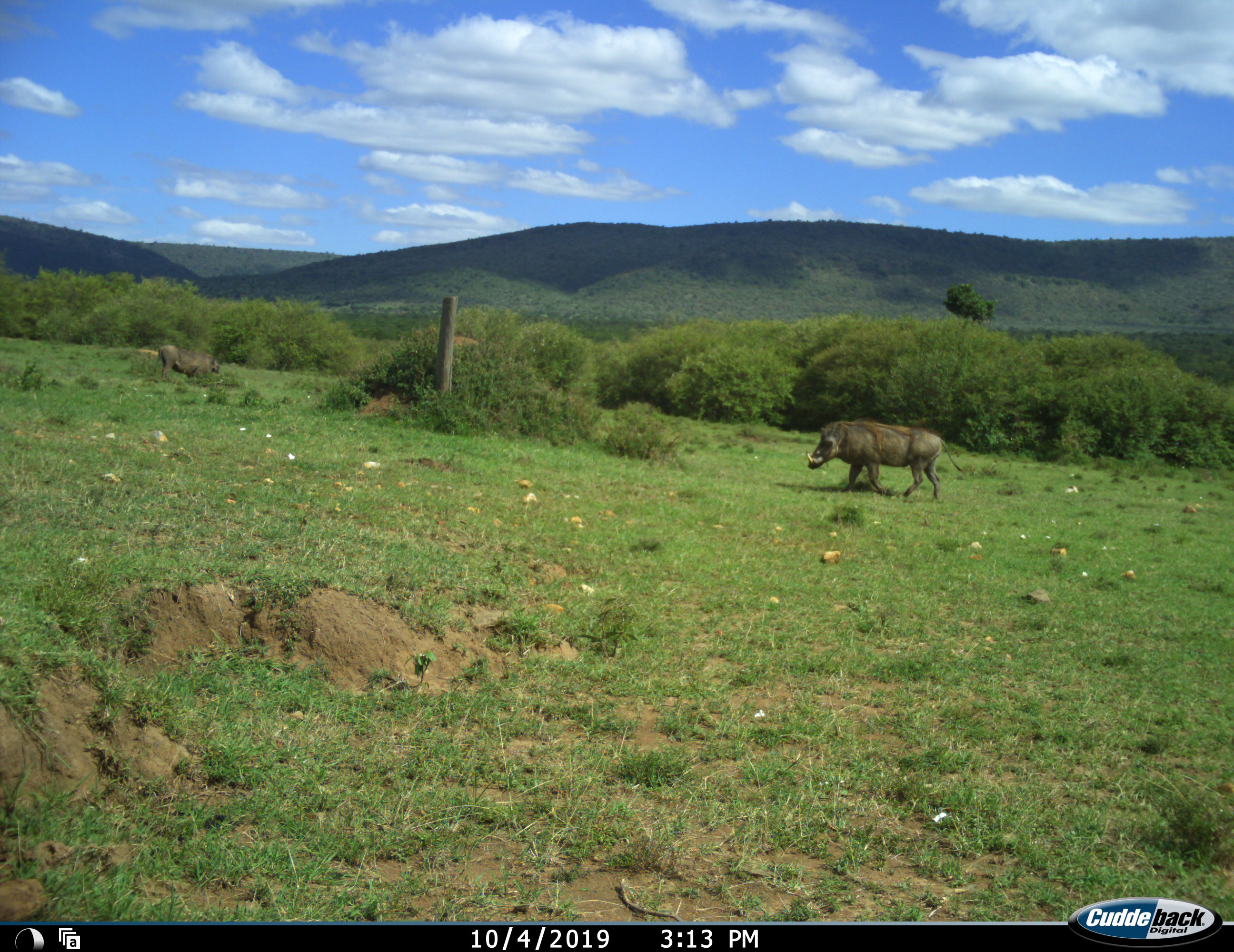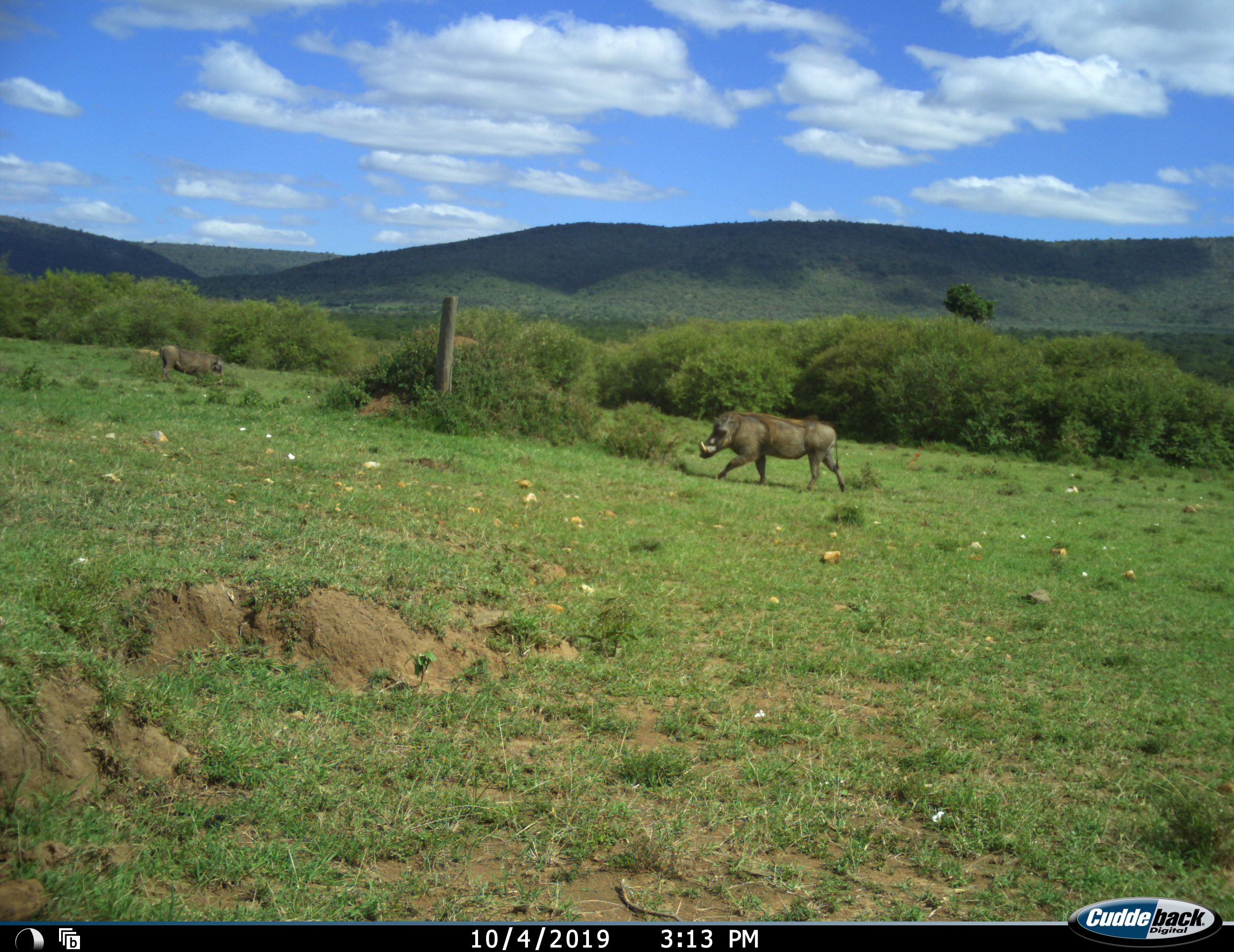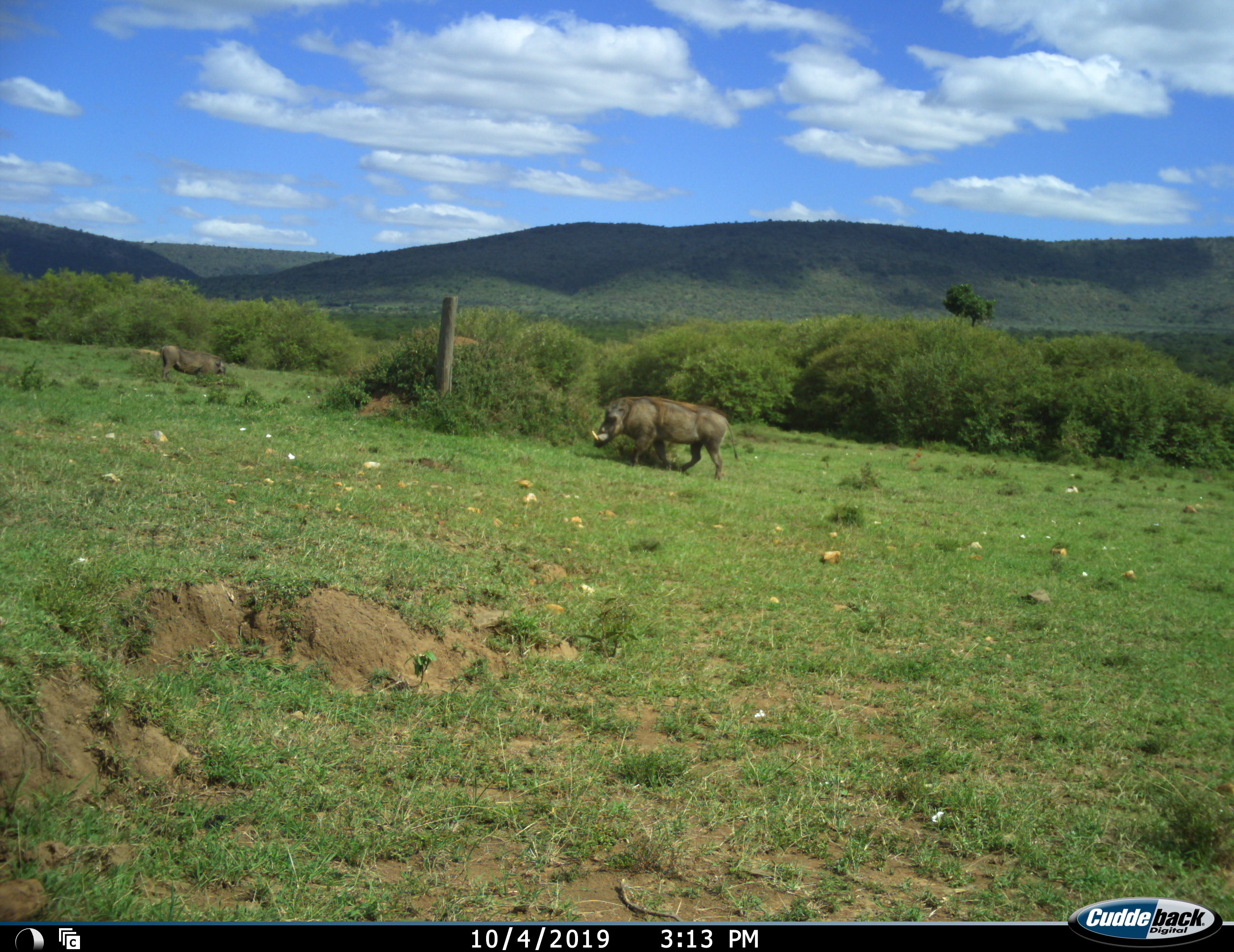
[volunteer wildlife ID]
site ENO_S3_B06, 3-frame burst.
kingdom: Animalia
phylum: Chordata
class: Mammalia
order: Artiodactyla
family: Suidae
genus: Phacochoerus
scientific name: Phacochoerus africanus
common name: warthog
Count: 2.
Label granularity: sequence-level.